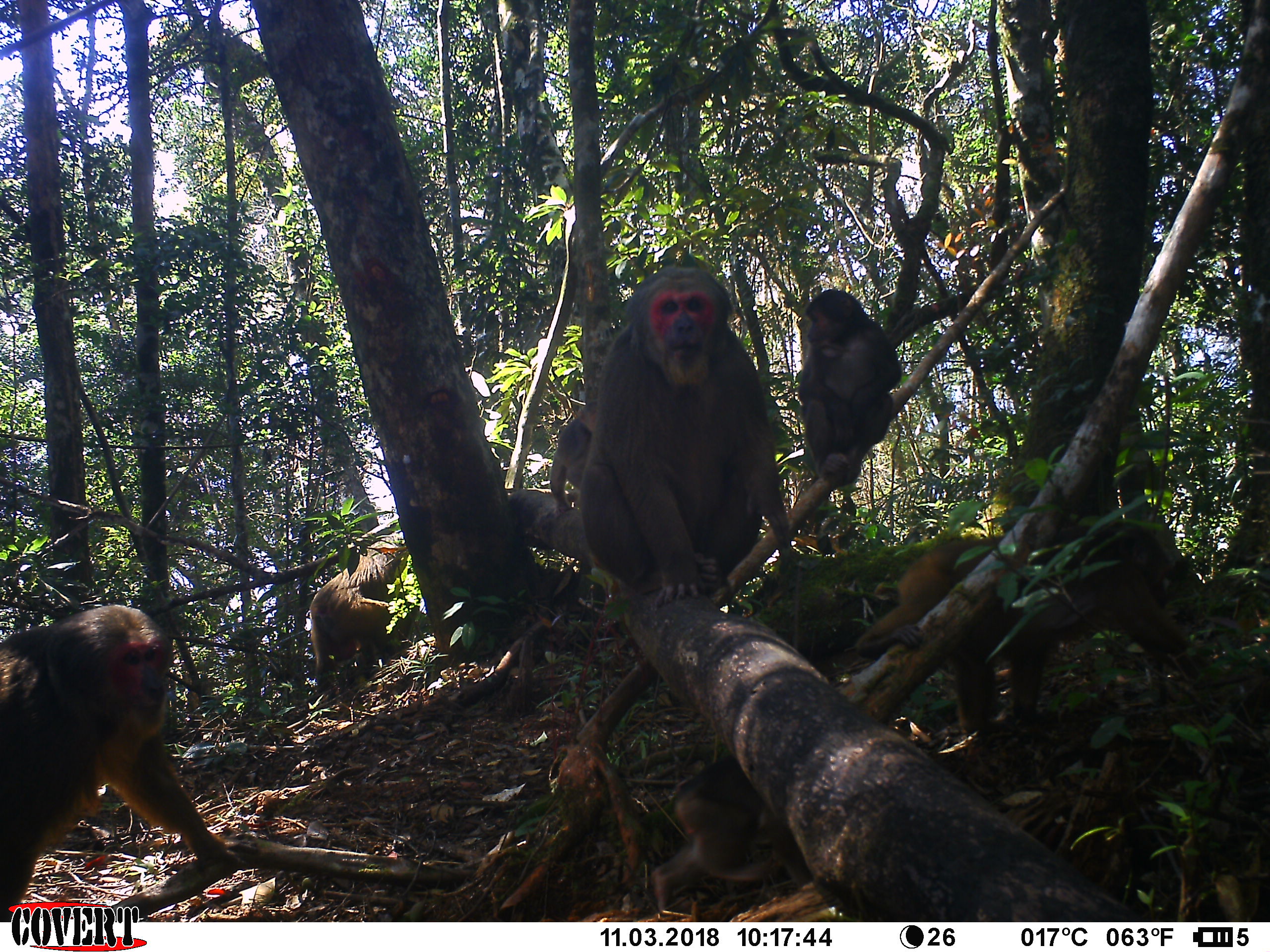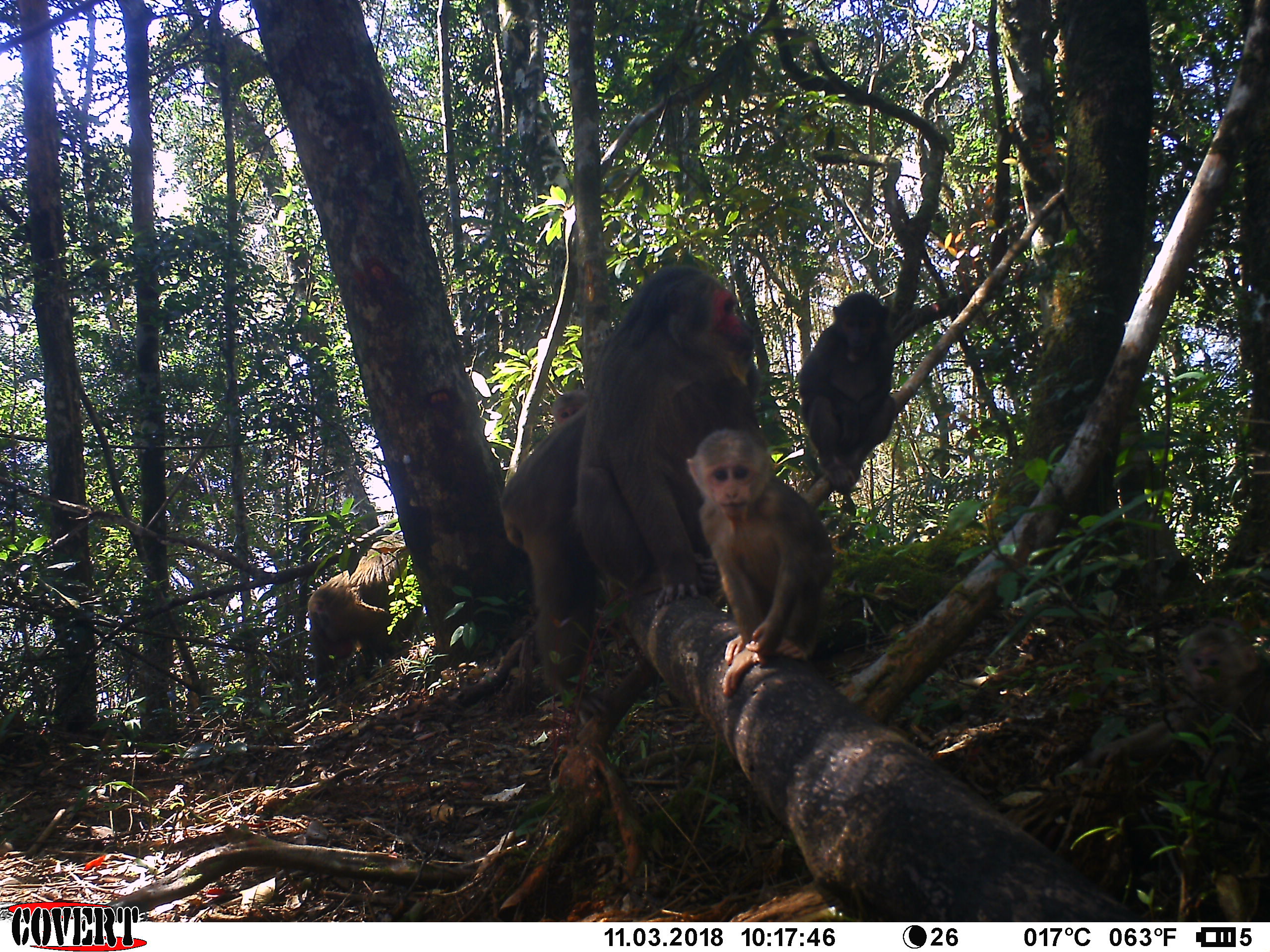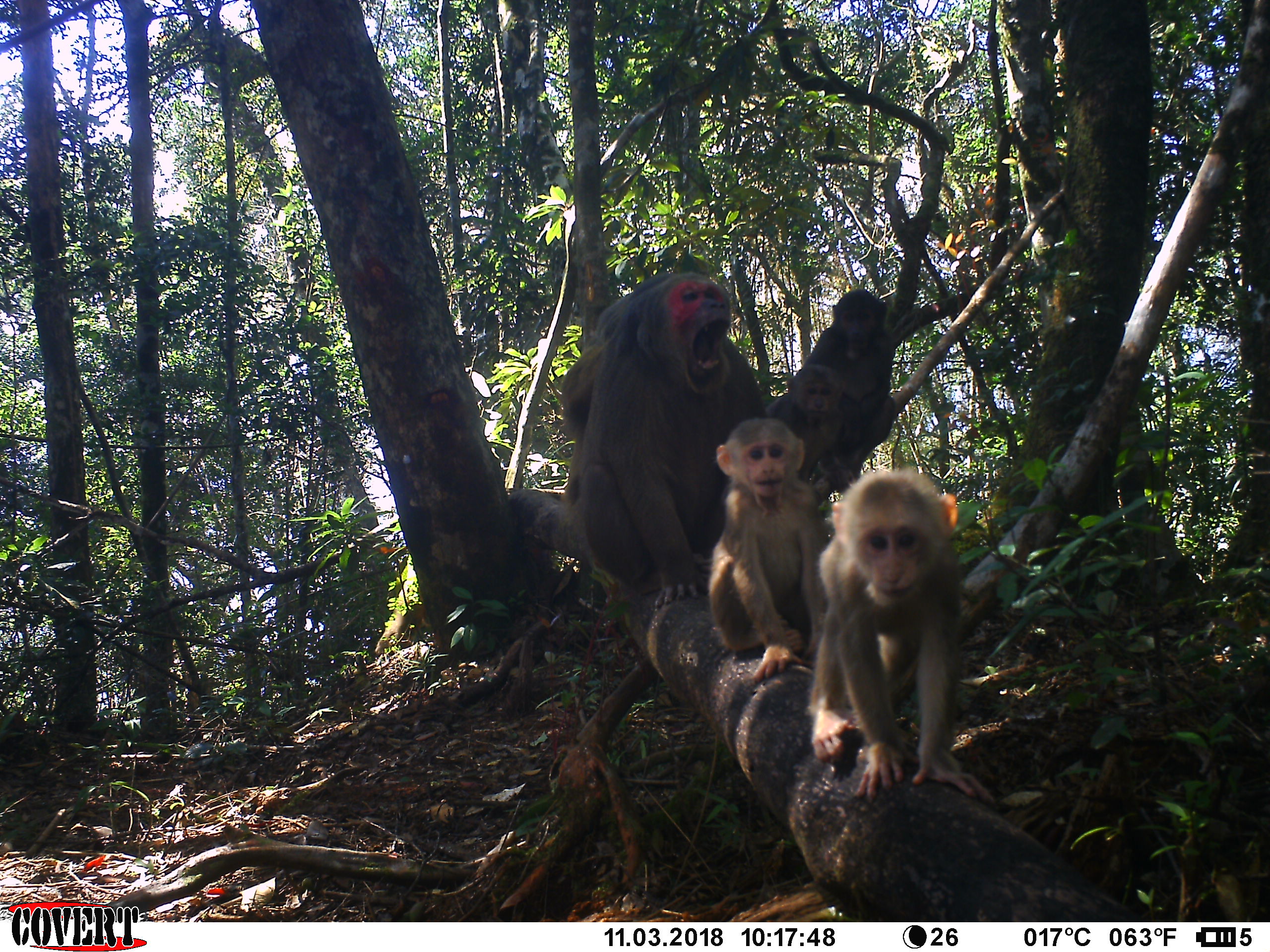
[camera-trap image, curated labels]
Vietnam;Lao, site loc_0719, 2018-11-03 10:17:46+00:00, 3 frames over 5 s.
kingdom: Animalia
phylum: Chordata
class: Mammalia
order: Primates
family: Cercopithecidae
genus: Macaca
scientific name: Macaca arctoides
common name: stump-tailed macaque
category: stump tailed macaque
Stump tailed macaque (stump-tailed macaque) (Macaca arctoides). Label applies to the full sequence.